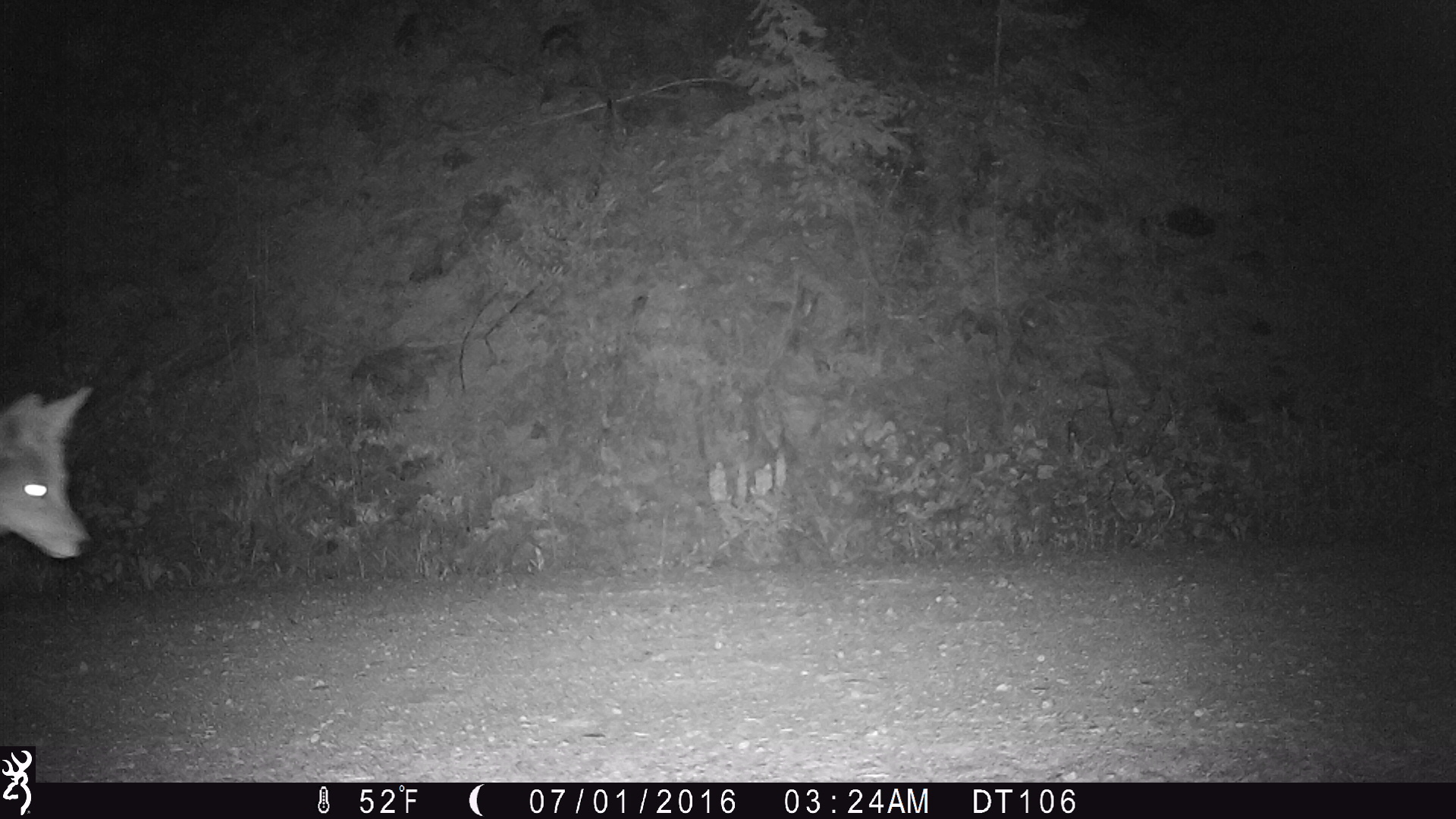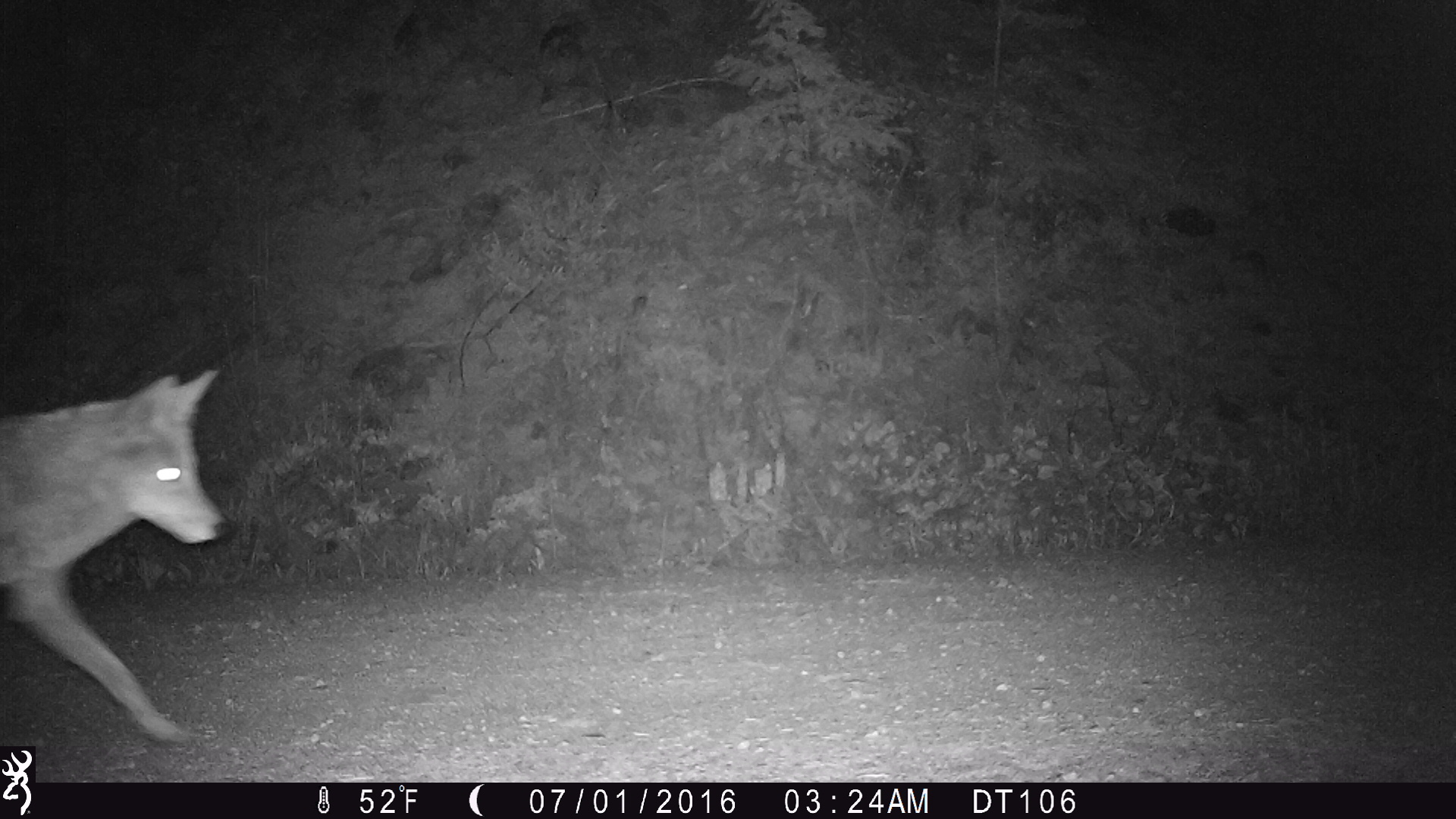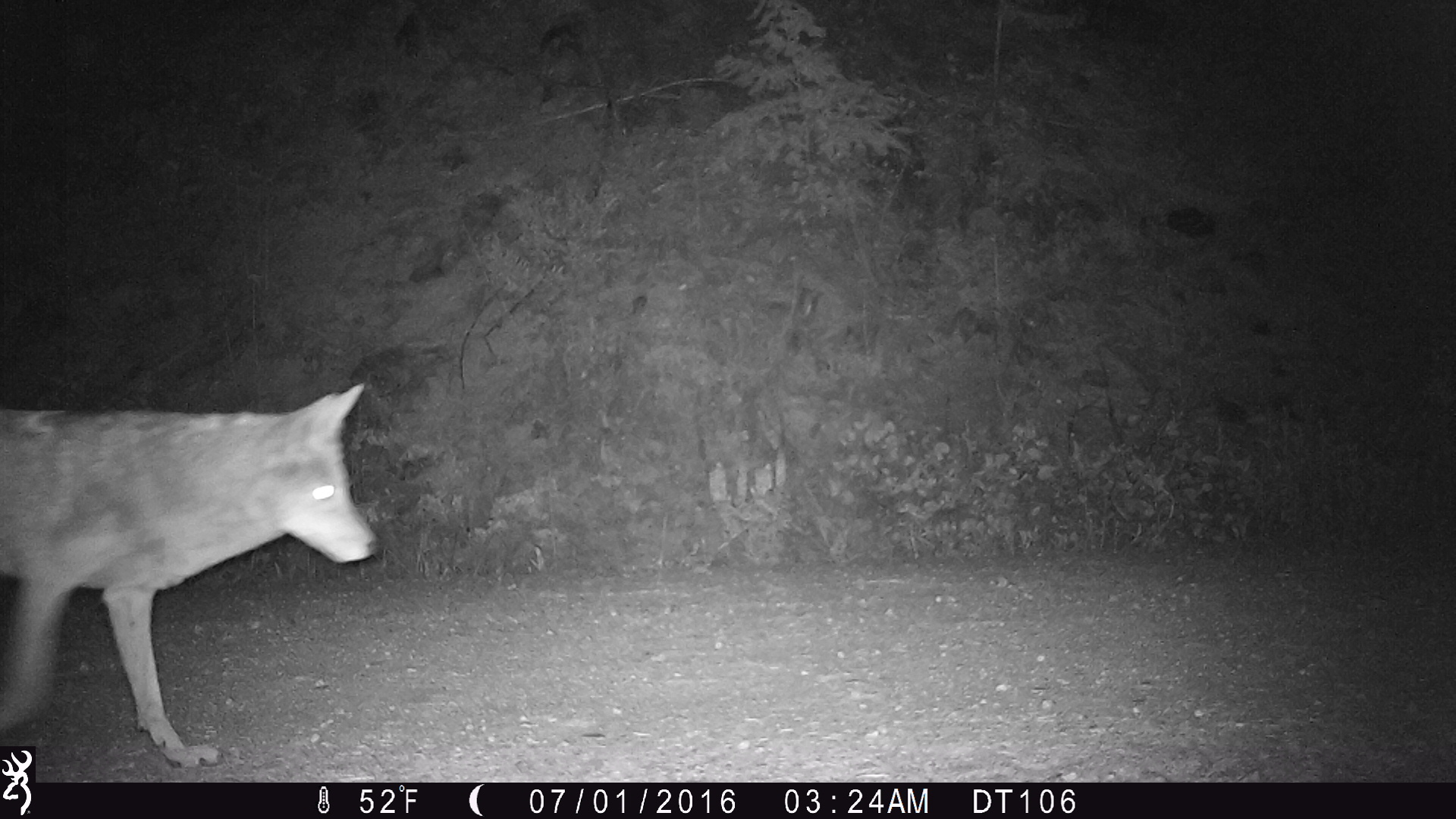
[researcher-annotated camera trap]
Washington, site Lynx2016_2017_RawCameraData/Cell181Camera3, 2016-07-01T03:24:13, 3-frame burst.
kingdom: Animalia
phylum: Chordata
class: Mammalia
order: Carnivora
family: Canidae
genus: Canis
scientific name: Canis latrans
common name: coyote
Canis latrans (coyote). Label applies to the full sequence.